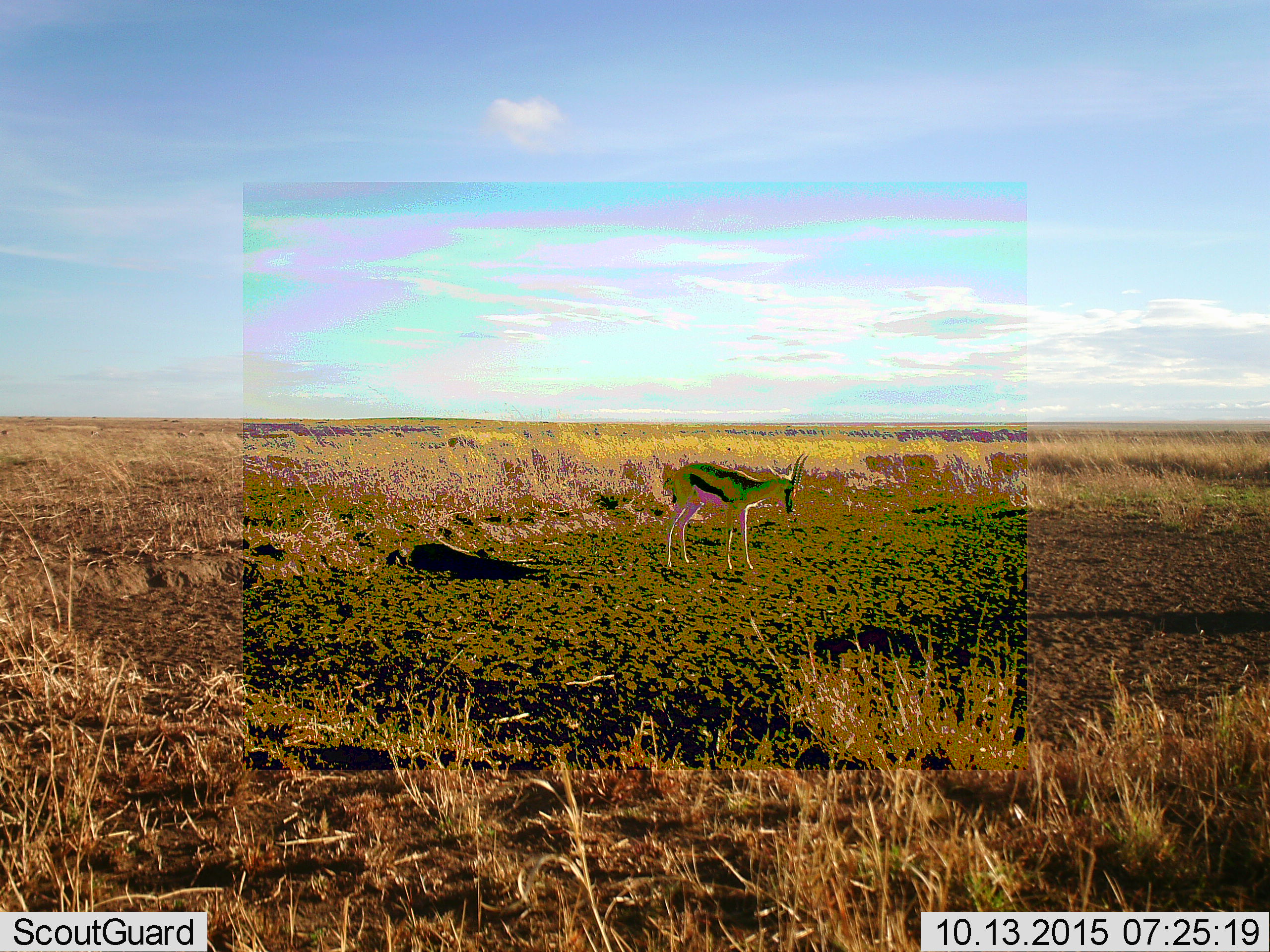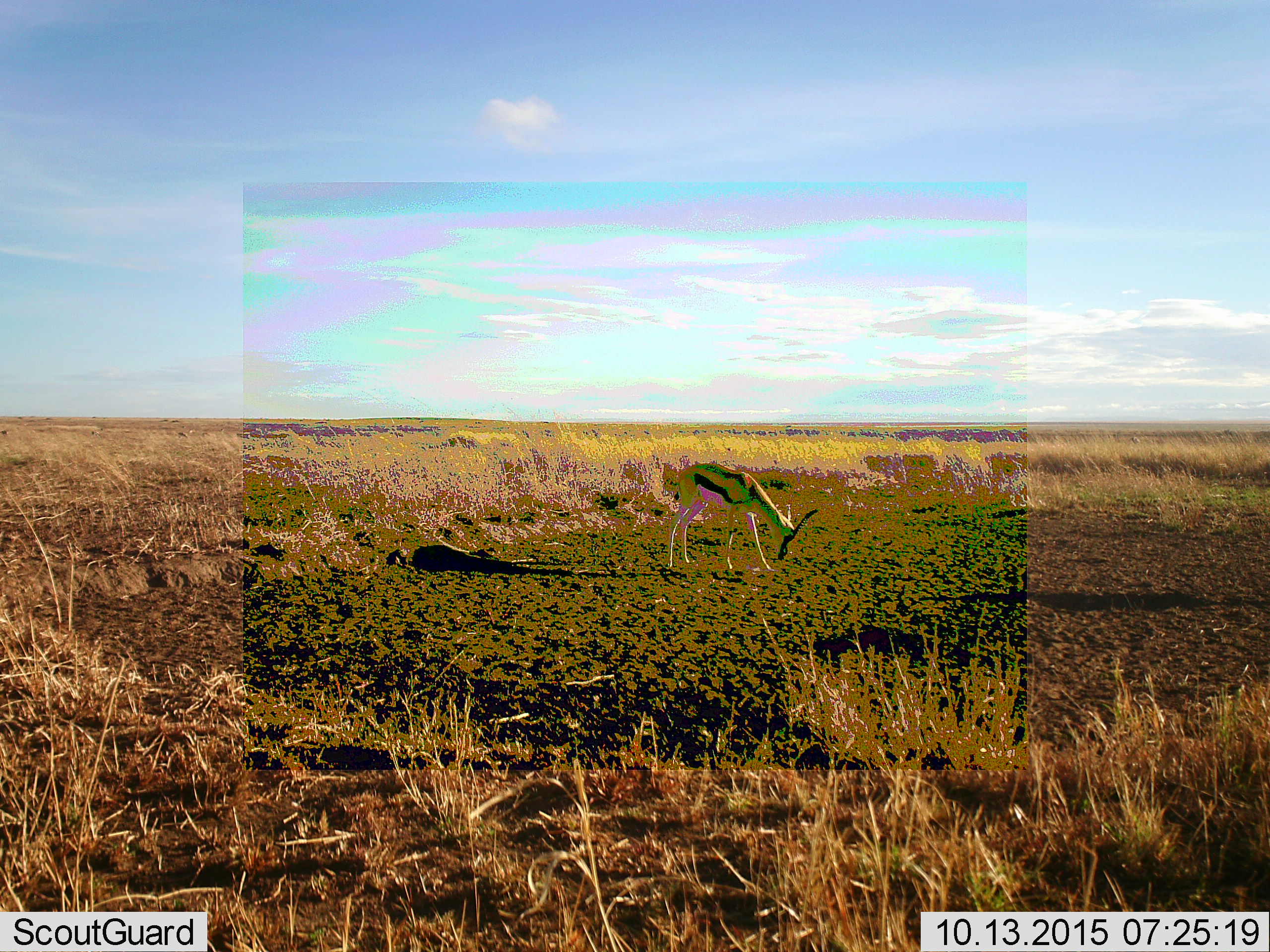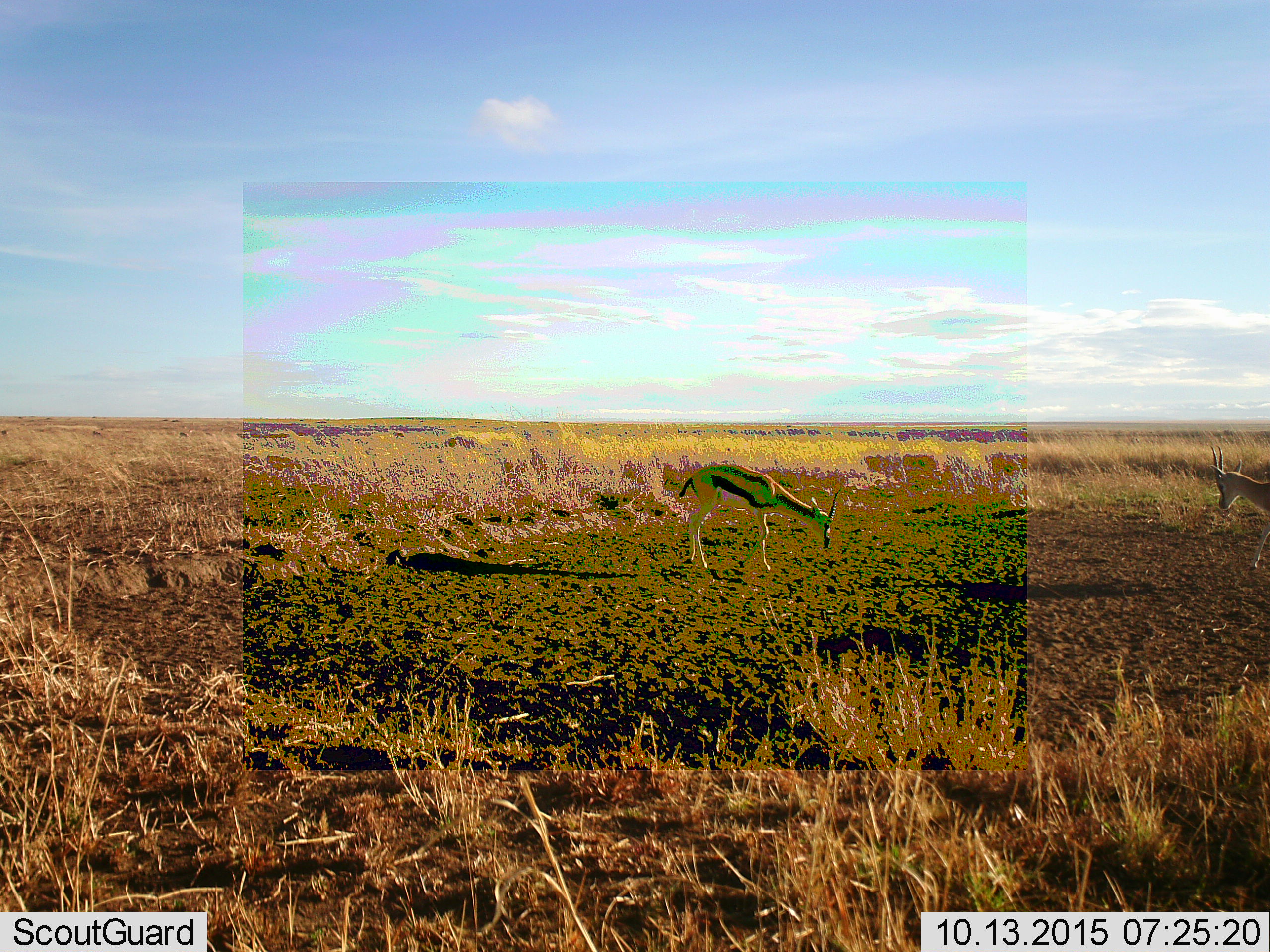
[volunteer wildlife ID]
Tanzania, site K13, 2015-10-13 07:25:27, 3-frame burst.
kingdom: Animalia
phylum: Chordata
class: Mammalia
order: Artiodactyla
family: Bovidae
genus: Eudorcas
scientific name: Eudorcas thomsonii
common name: thomson's gazelle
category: gazellethomsons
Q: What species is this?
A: Gazellethomsons (thomson's gazelle) (Eudorcas thomsonii).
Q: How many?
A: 2.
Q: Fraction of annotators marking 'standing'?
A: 67%.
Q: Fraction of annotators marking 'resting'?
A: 11%.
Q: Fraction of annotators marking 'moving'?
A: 67%.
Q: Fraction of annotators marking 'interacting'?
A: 0%.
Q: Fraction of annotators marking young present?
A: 0%.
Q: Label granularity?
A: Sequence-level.